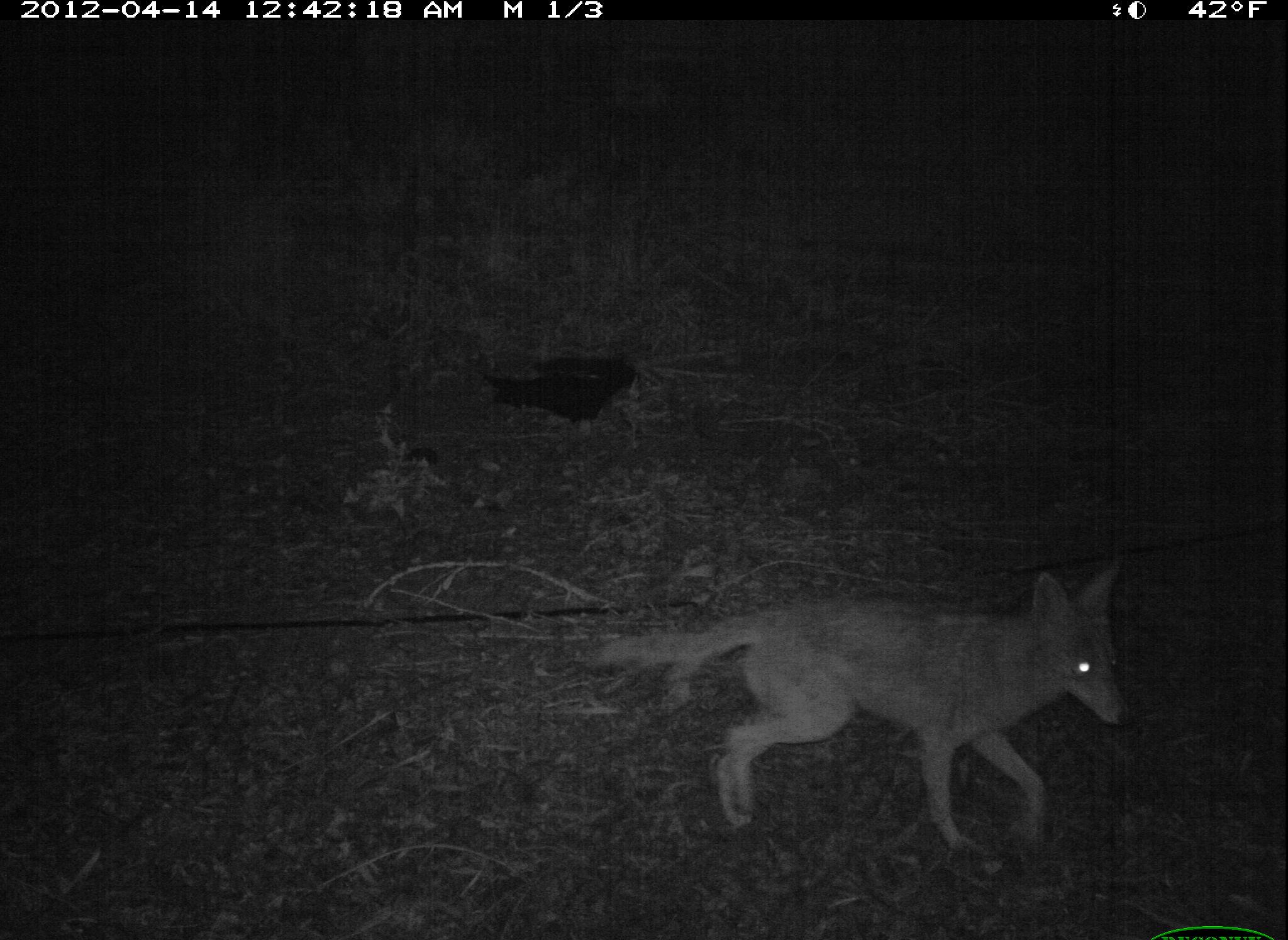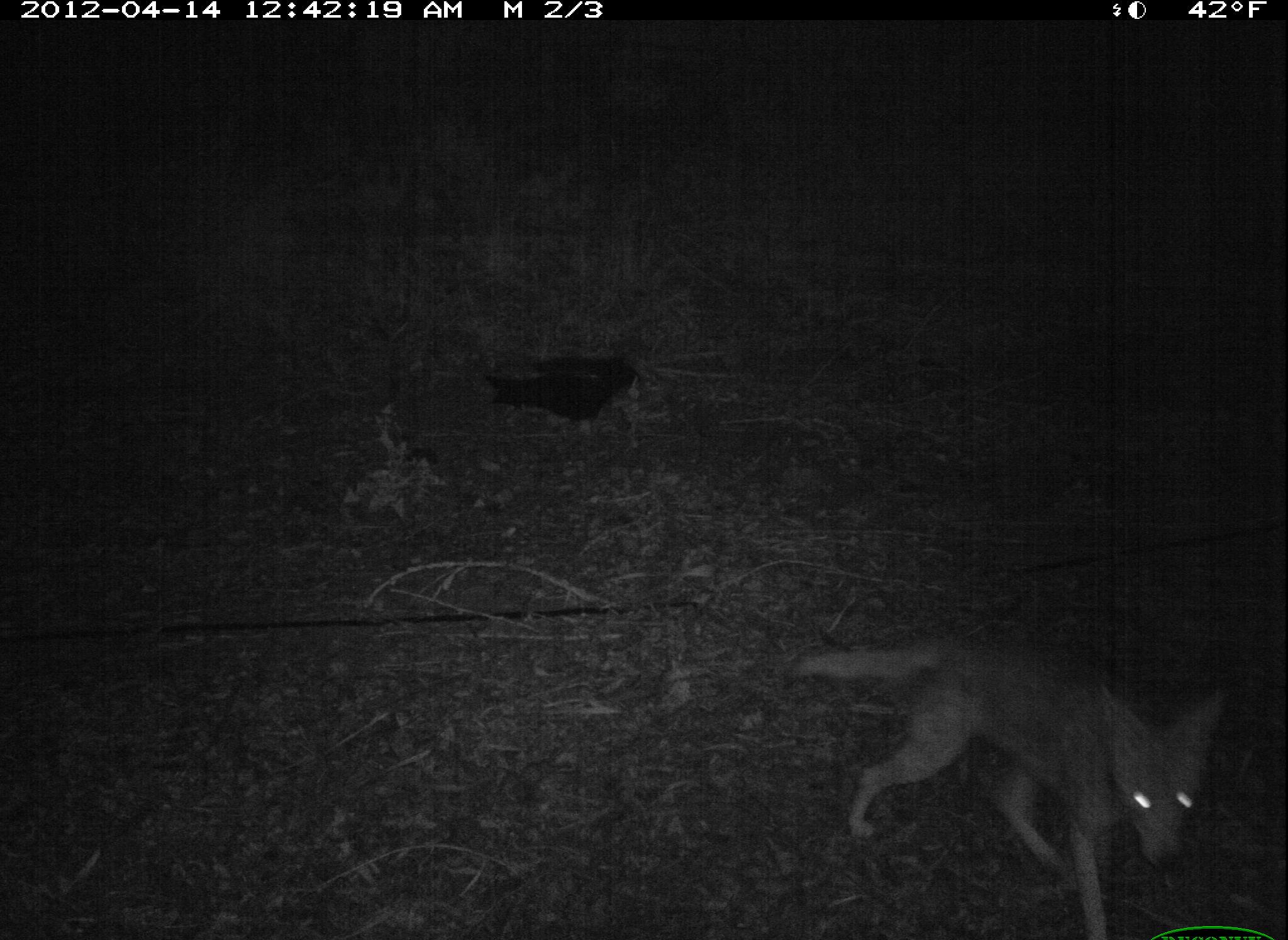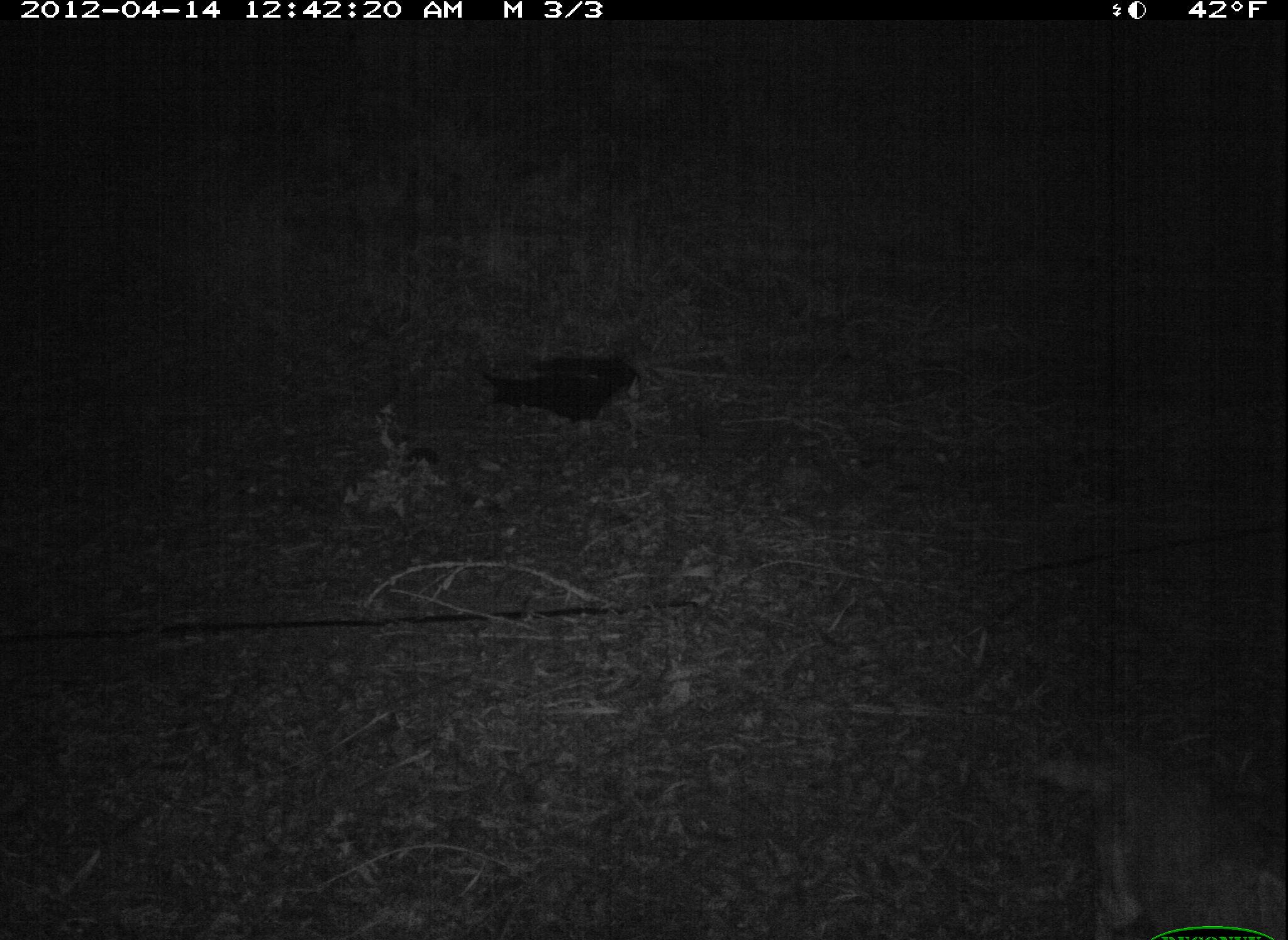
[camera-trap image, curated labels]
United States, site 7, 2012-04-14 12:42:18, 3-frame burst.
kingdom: Animalia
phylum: Chordata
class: Mammalia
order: Carnivora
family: Canidae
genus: Canis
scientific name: Canis latrans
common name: coyote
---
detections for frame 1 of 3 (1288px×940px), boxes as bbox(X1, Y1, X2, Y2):
coyote: bbox(567, 552, 1164, 875)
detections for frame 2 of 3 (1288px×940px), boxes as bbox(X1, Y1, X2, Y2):
coyote: bbox(773, 599, 1204, 933)